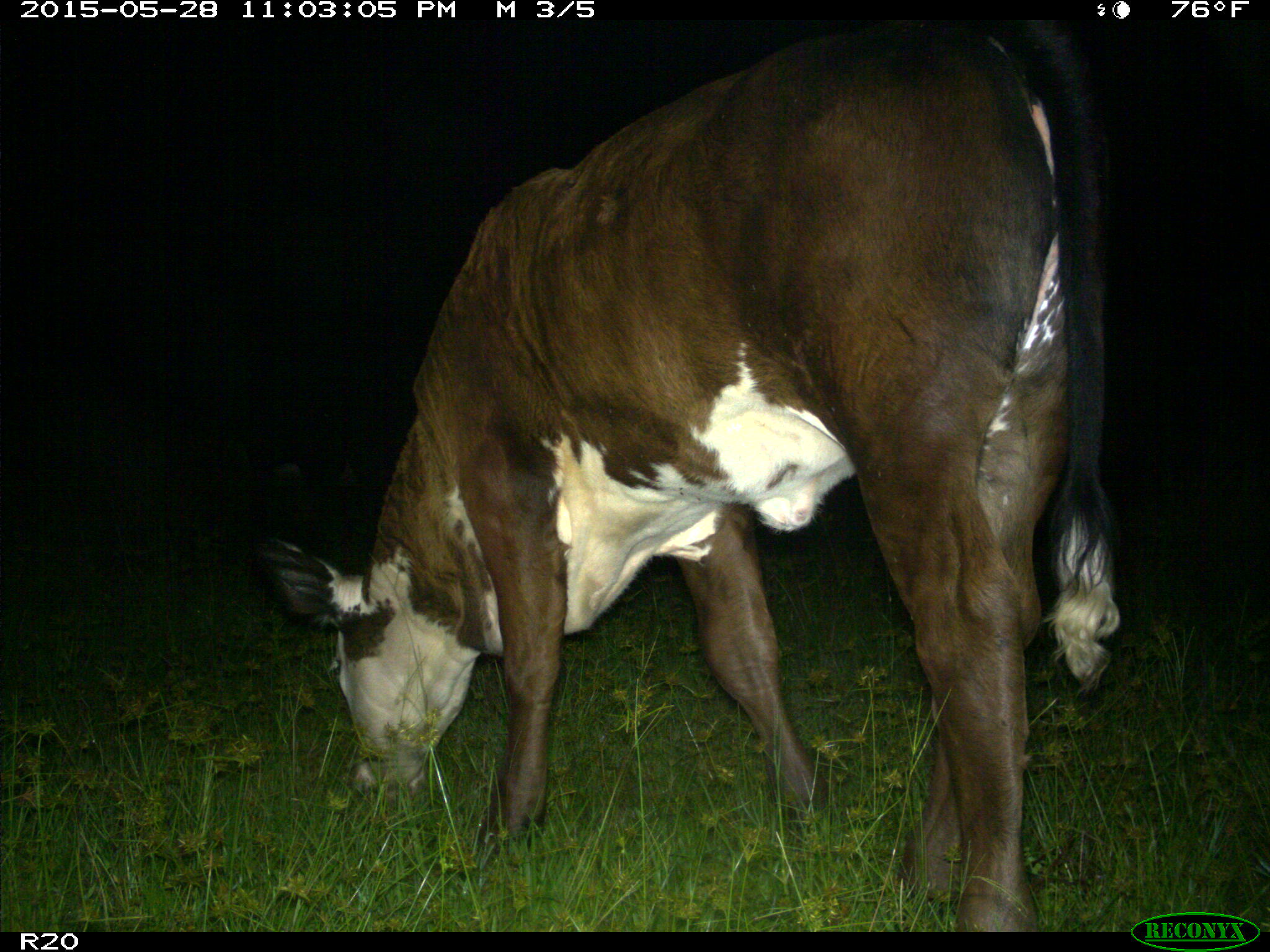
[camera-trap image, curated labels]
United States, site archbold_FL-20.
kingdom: Animalia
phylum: Chordata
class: Mammalia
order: Artiodactyla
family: Bovidae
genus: Bos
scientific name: Bos taurus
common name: domestic cow